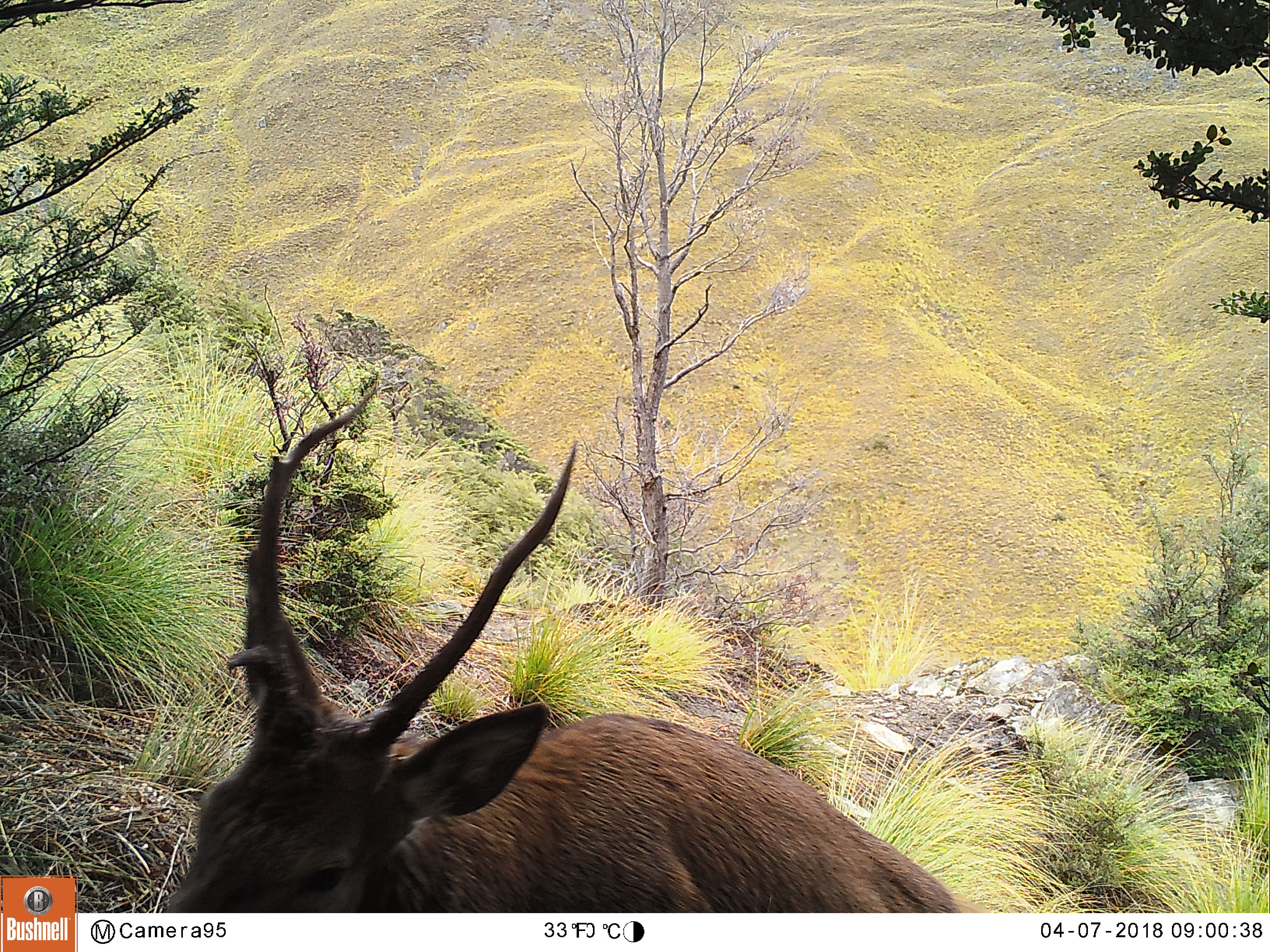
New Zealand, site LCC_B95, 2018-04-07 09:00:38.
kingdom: Animalia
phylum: Chordata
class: Mammalia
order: Artiodactyla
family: Cervidae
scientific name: Cervidae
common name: deer